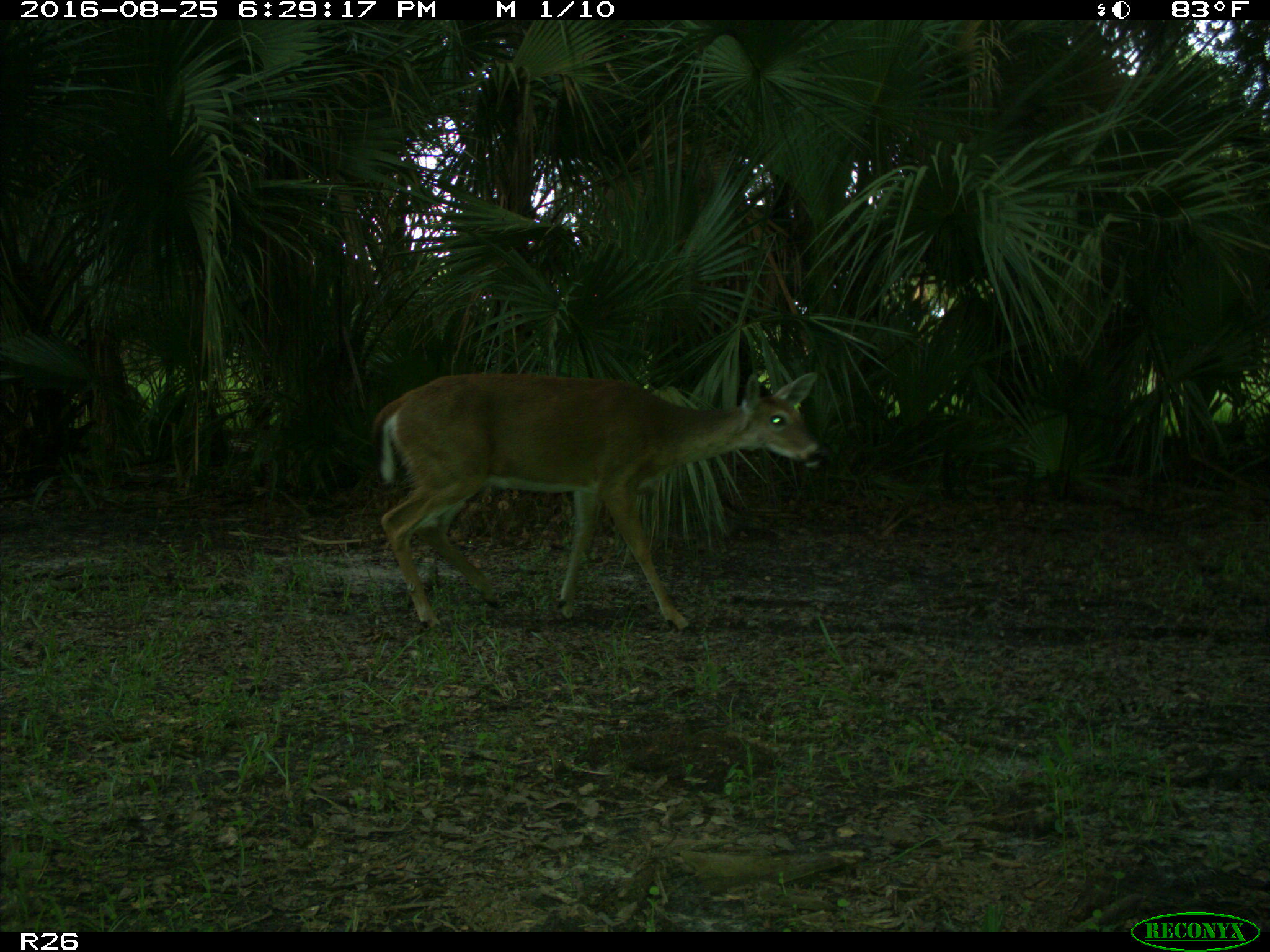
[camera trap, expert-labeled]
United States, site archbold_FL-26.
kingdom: Animalia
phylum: Chordata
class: Mammalia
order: Artiodactyla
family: Cervidae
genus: Odocoileus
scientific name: Odocoileus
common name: deer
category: unidentified deer